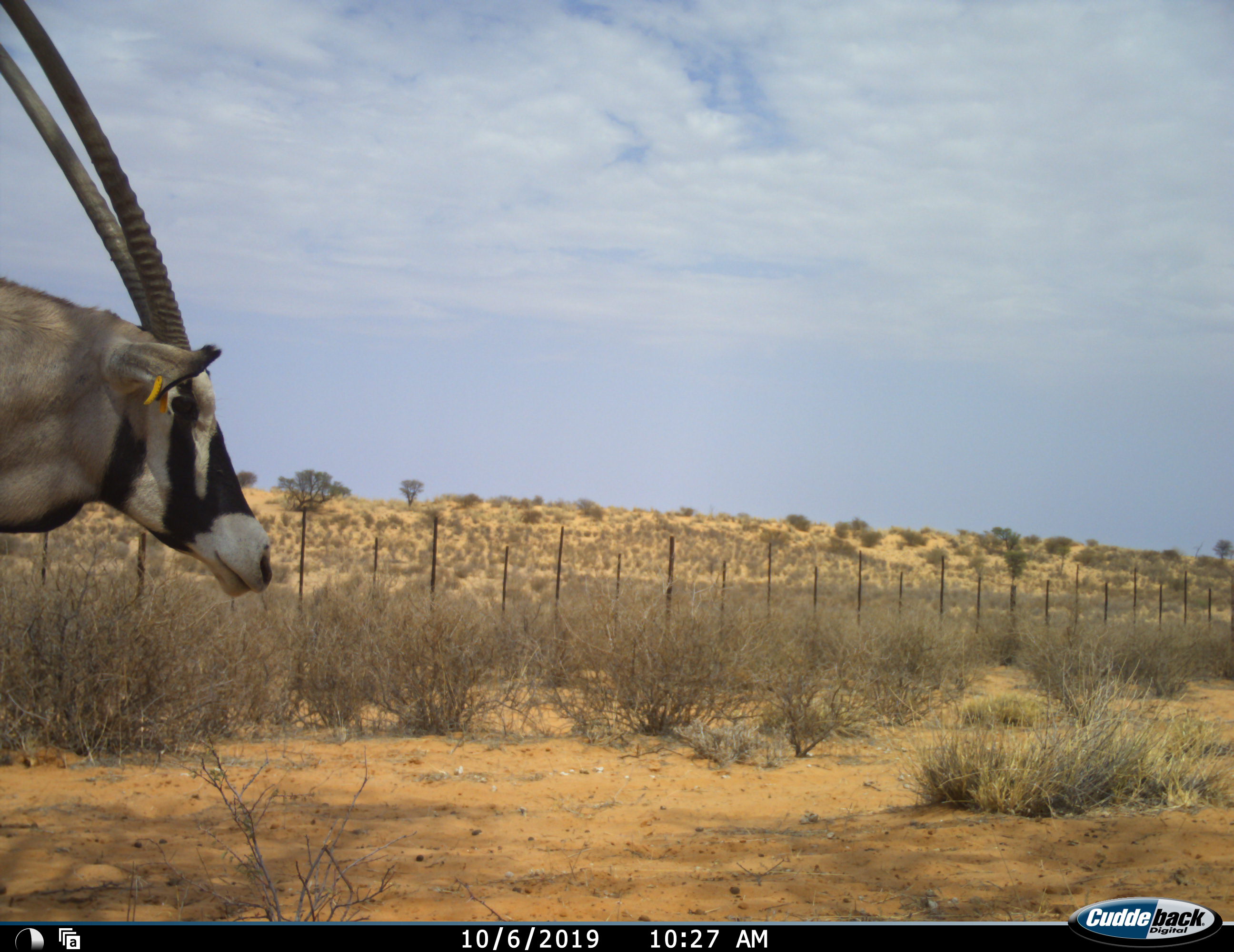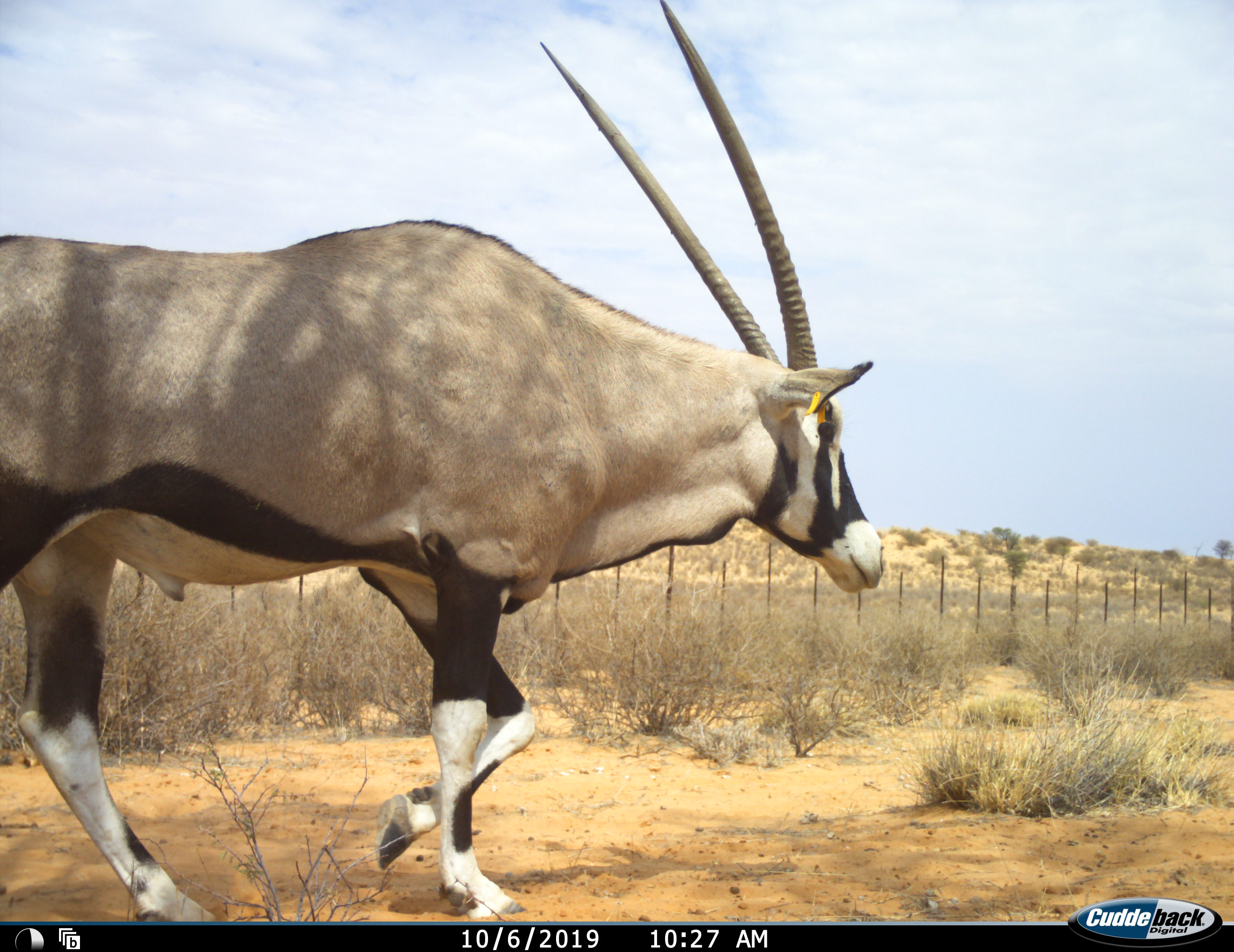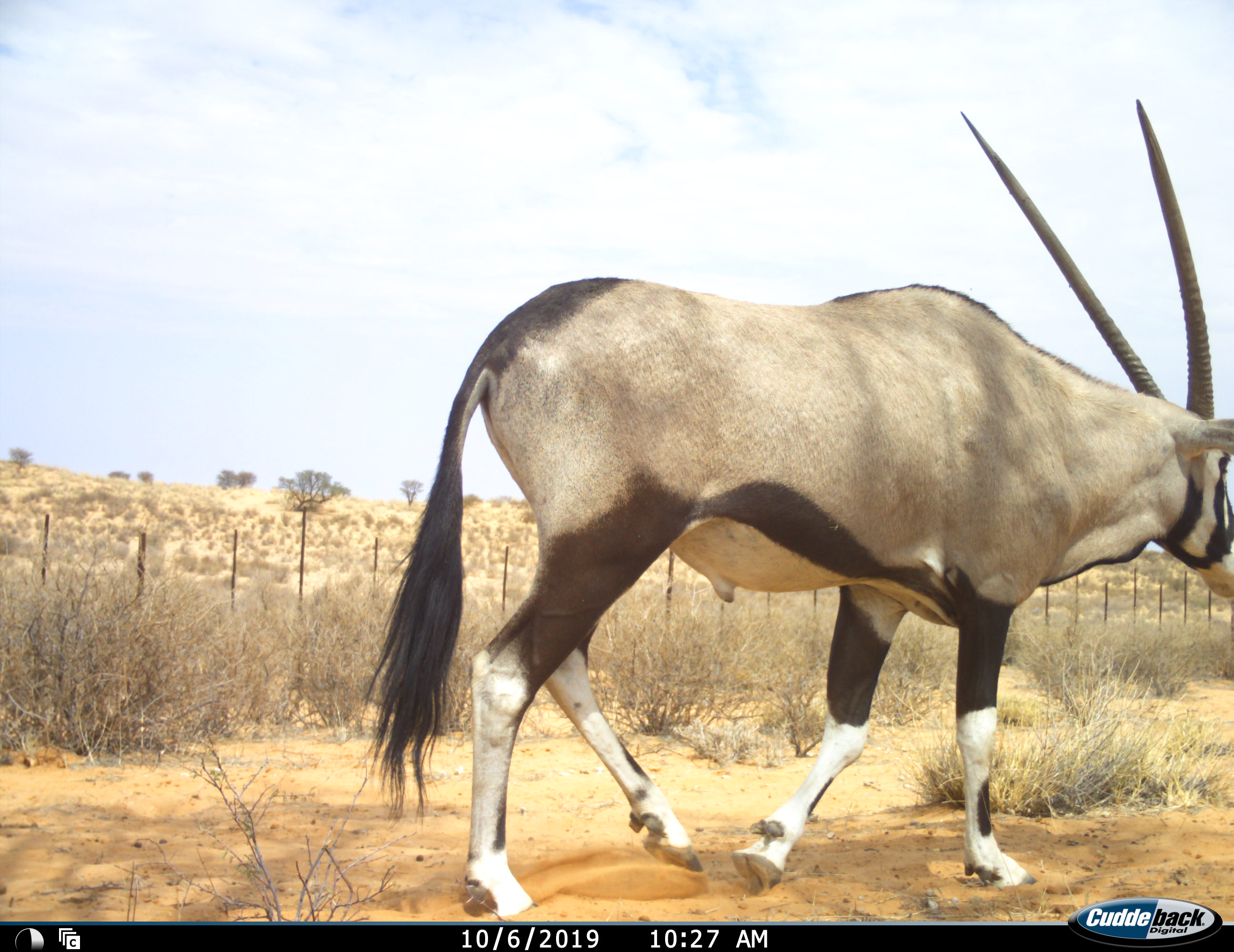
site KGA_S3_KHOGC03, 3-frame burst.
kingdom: Animalia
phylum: Chordata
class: Mammalia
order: Artiodactyla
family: Bovidae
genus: Oryx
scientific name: Oryx gazella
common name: gemsbok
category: oryx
Oryx (gemsbok) (Oryx gazella), count 1. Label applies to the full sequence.